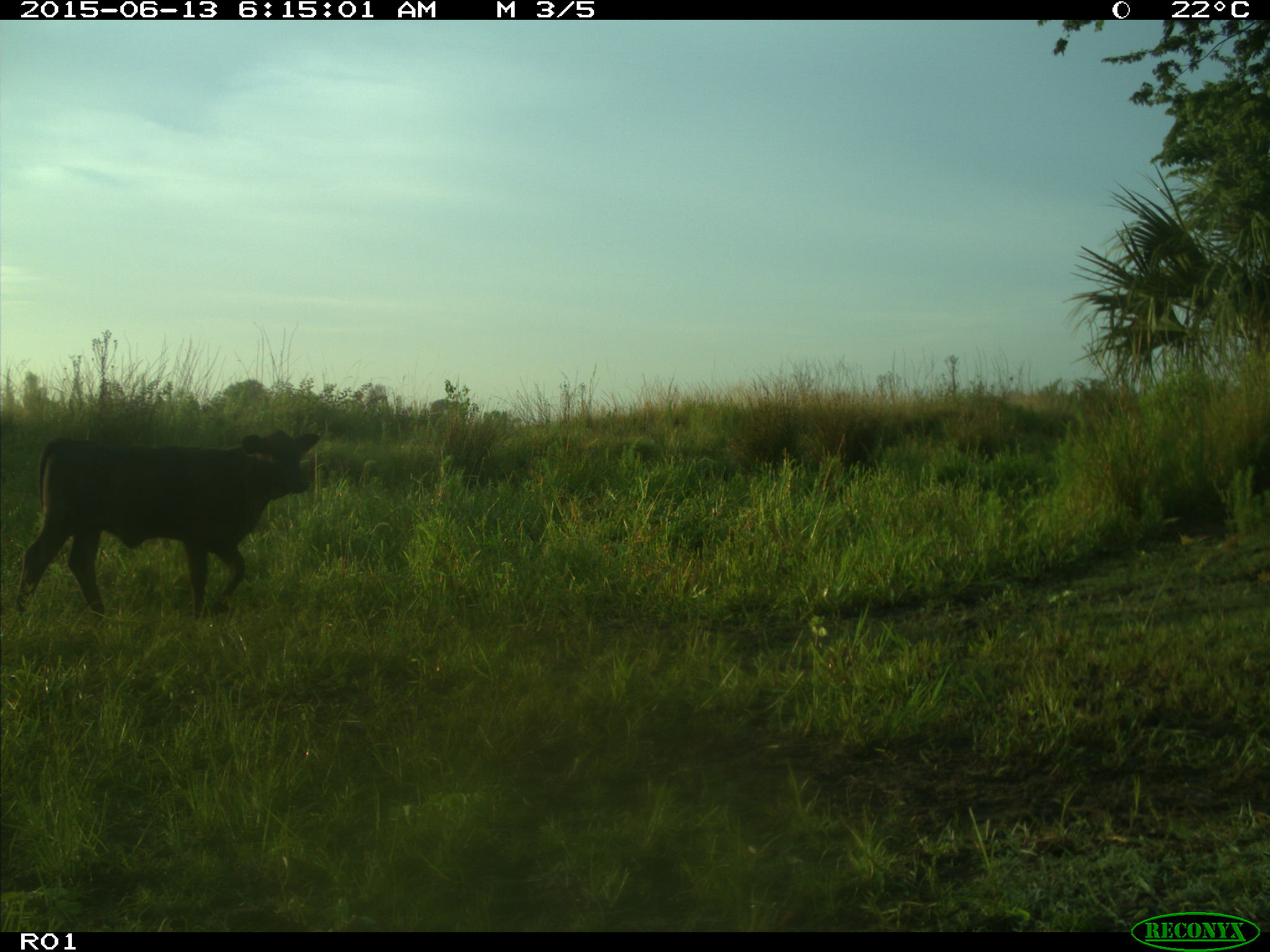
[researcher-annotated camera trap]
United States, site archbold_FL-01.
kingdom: Animalia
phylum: Chordata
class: Mammalia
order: Artiodactyla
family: Bovidae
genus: Bos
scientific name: Bos taurus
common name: domestic cow